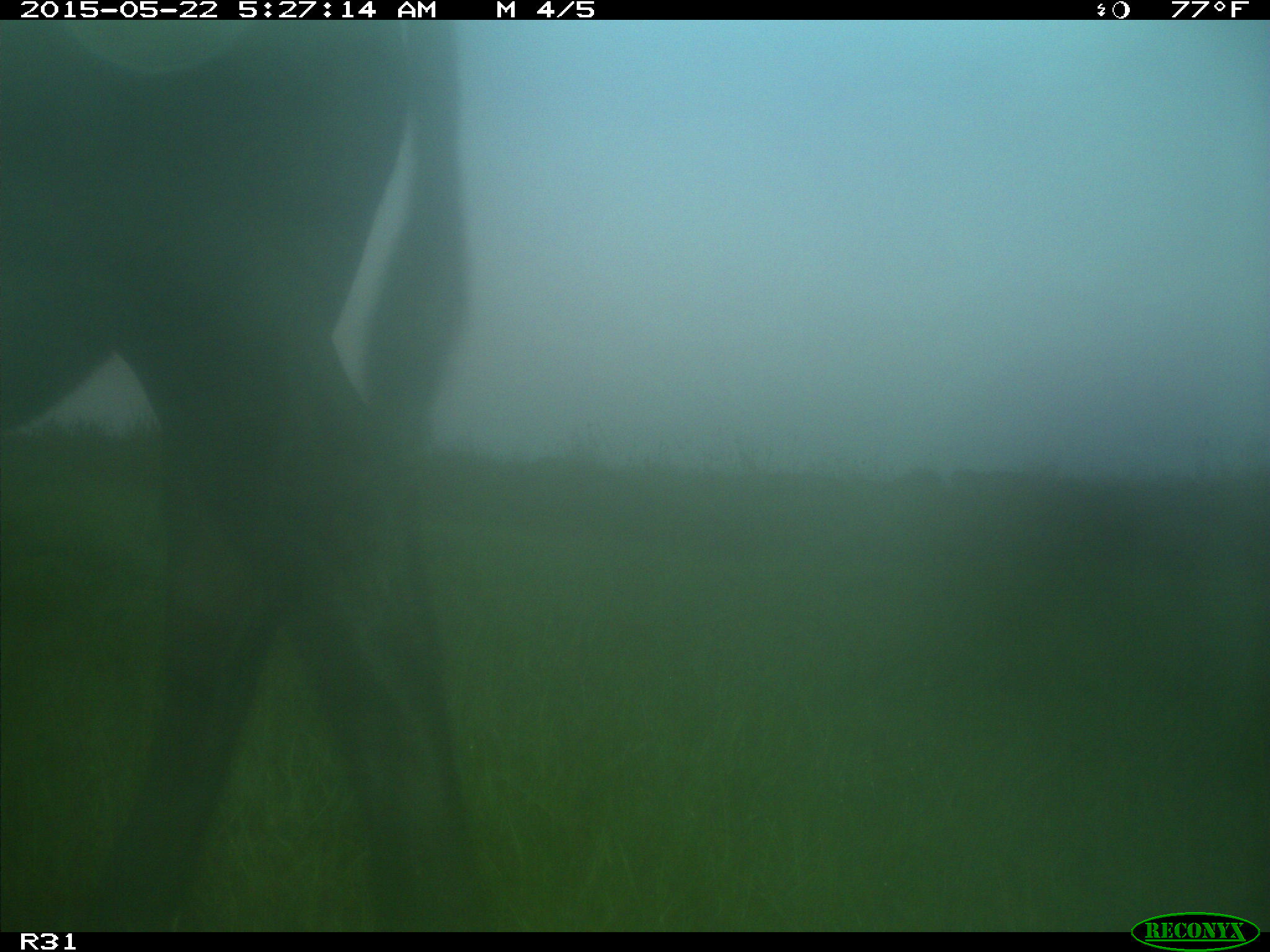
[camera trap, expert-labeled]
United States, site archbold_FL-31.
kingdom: Animalia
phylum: Chordata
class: Mammalia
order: Artiodactyla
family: Bovidae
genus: Bos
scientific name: Bos taurus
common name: domestic cow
Bos taurus (domestic cow).